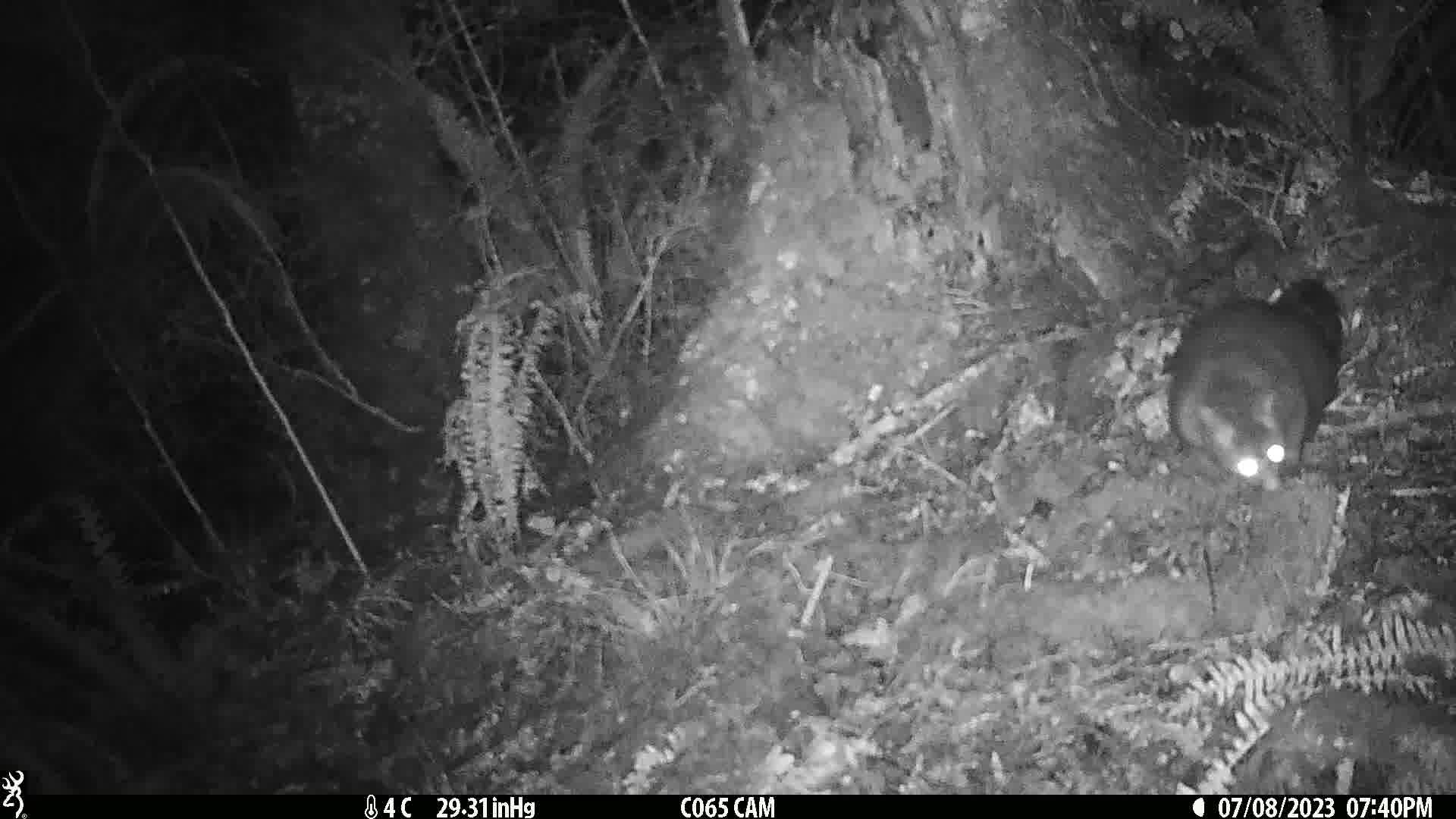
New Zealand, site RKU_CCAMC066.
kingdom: Animalia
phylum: Chordata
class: Mammalia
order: Diprotodontia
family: Phalangeridae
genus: Trichosurus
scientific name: Trichosurus vulpecula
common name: common brushtail possum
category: possum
Possum (common brushtail possum) (Trichosurus vulpecula).